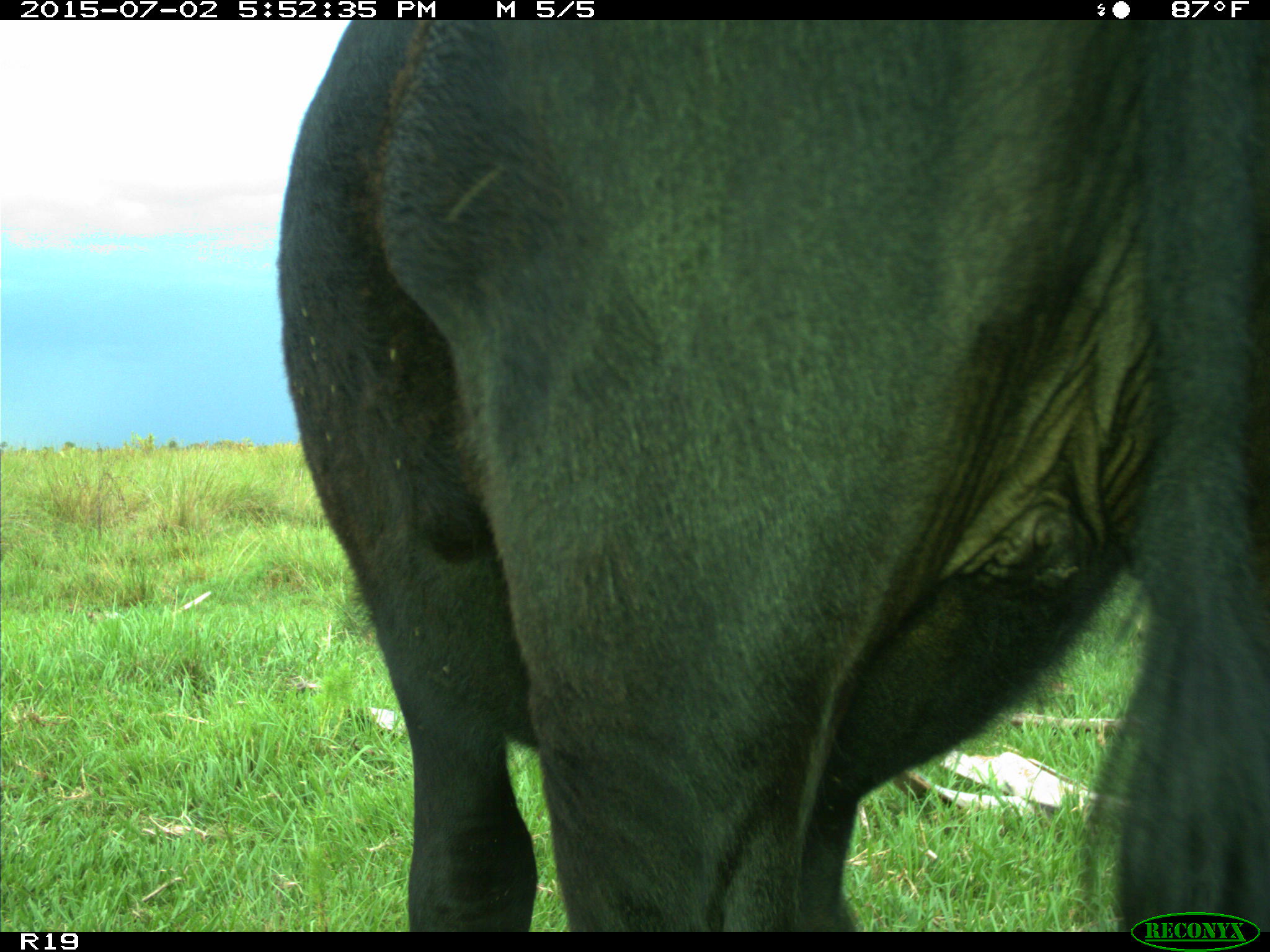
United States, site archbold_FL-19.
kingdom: Animalia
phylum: Chordata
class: Mammalia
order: Artiodactyla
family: Bovidae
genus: Bos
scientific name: Bos taurus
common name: domestic cow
Bos taurus (domestic cow).